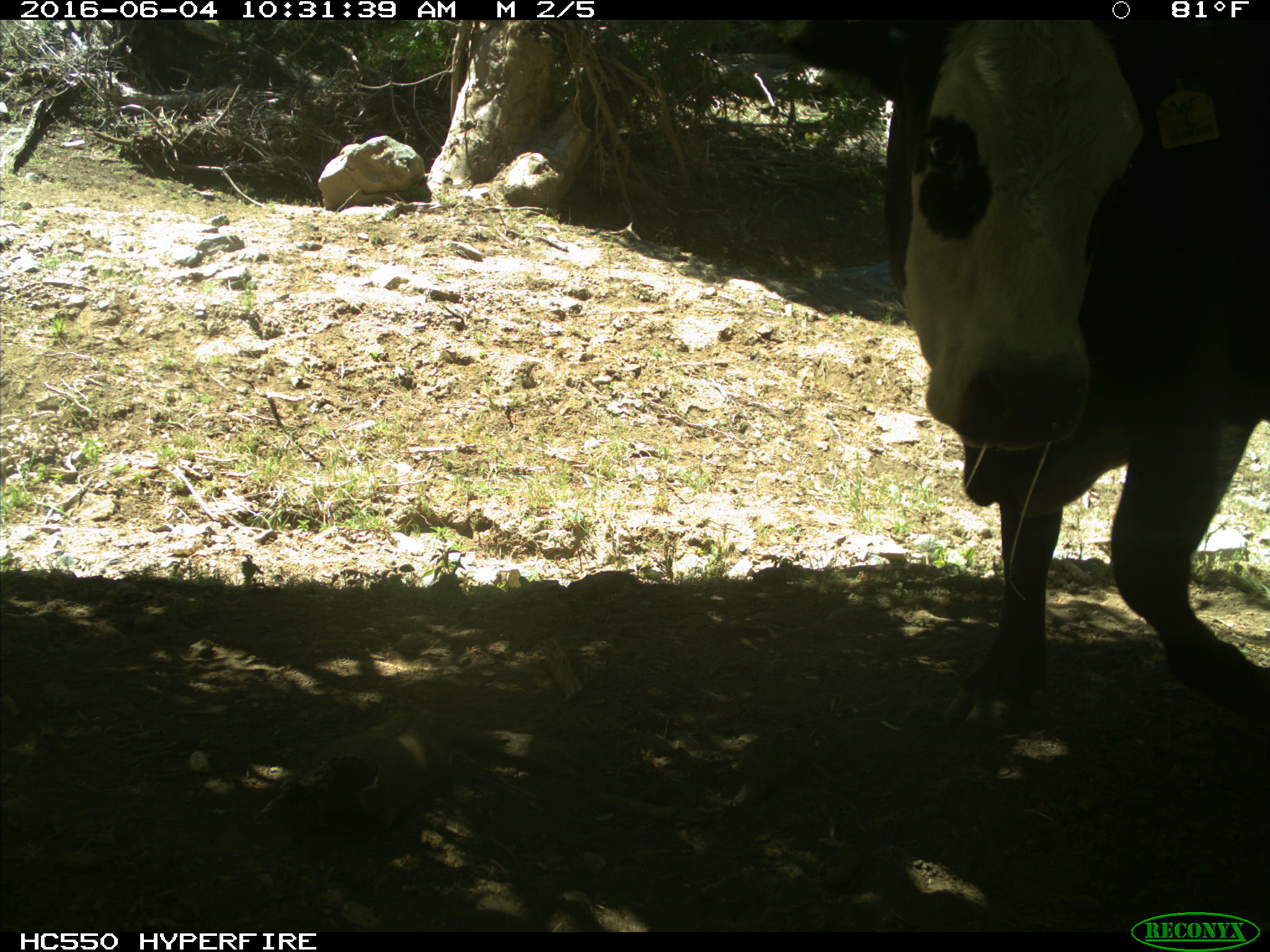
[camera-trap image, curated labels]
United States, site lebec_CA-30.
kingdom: Animalia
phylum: Chordata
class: Mammalia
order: Artiodactyla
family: Bovidae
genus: Bos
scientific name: Bos taurus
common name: domestic cow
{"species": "Bos taurus (domestic cow)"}